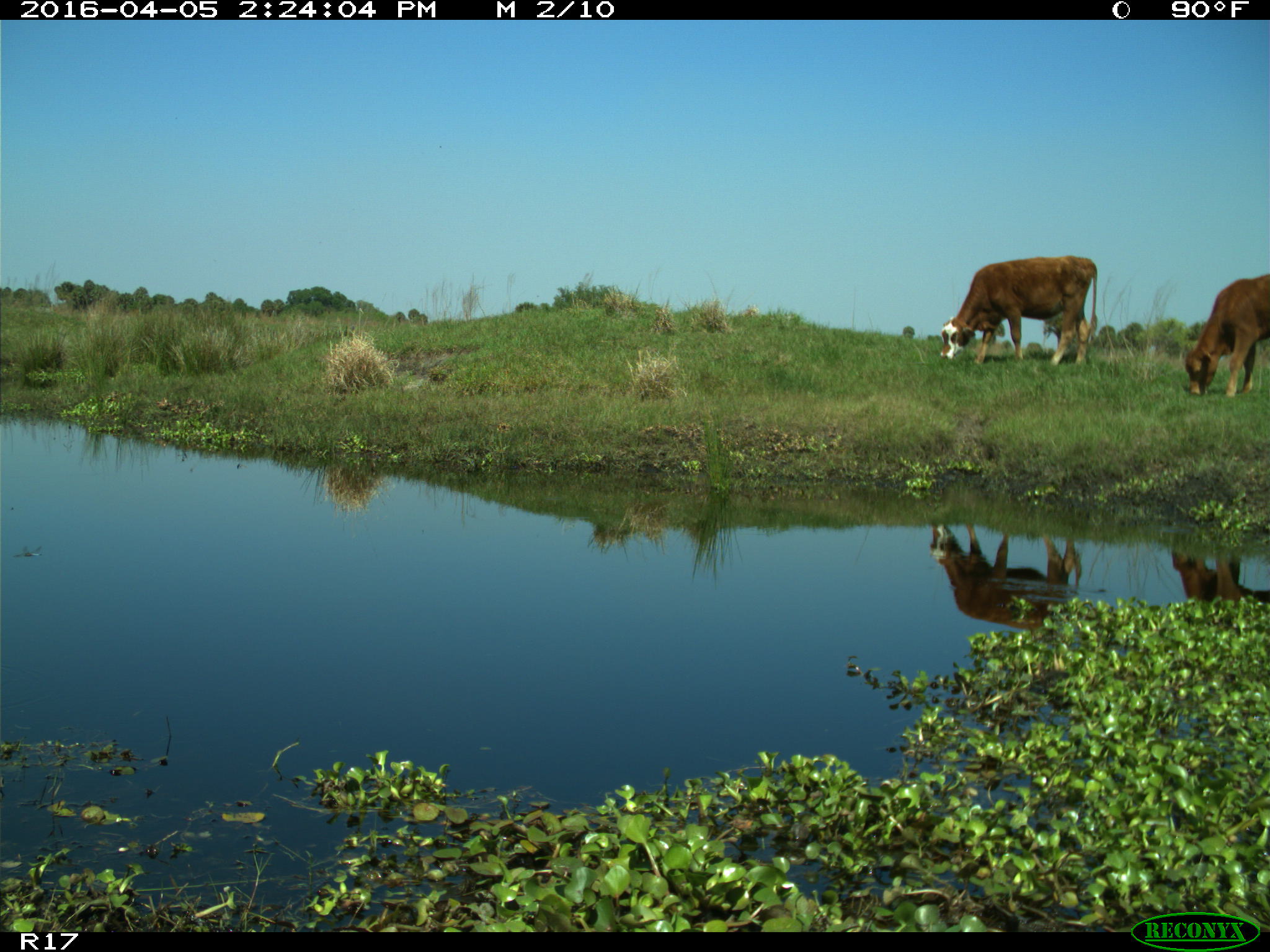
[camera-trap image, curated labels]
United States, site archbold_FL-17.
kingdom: Animalia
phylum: Chordata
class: Mammalia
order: Artiodactyla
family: Bovidae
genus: Bos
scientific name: Bos taurus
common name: domestic cow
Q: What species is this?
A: Bos taurus (domestic cow).